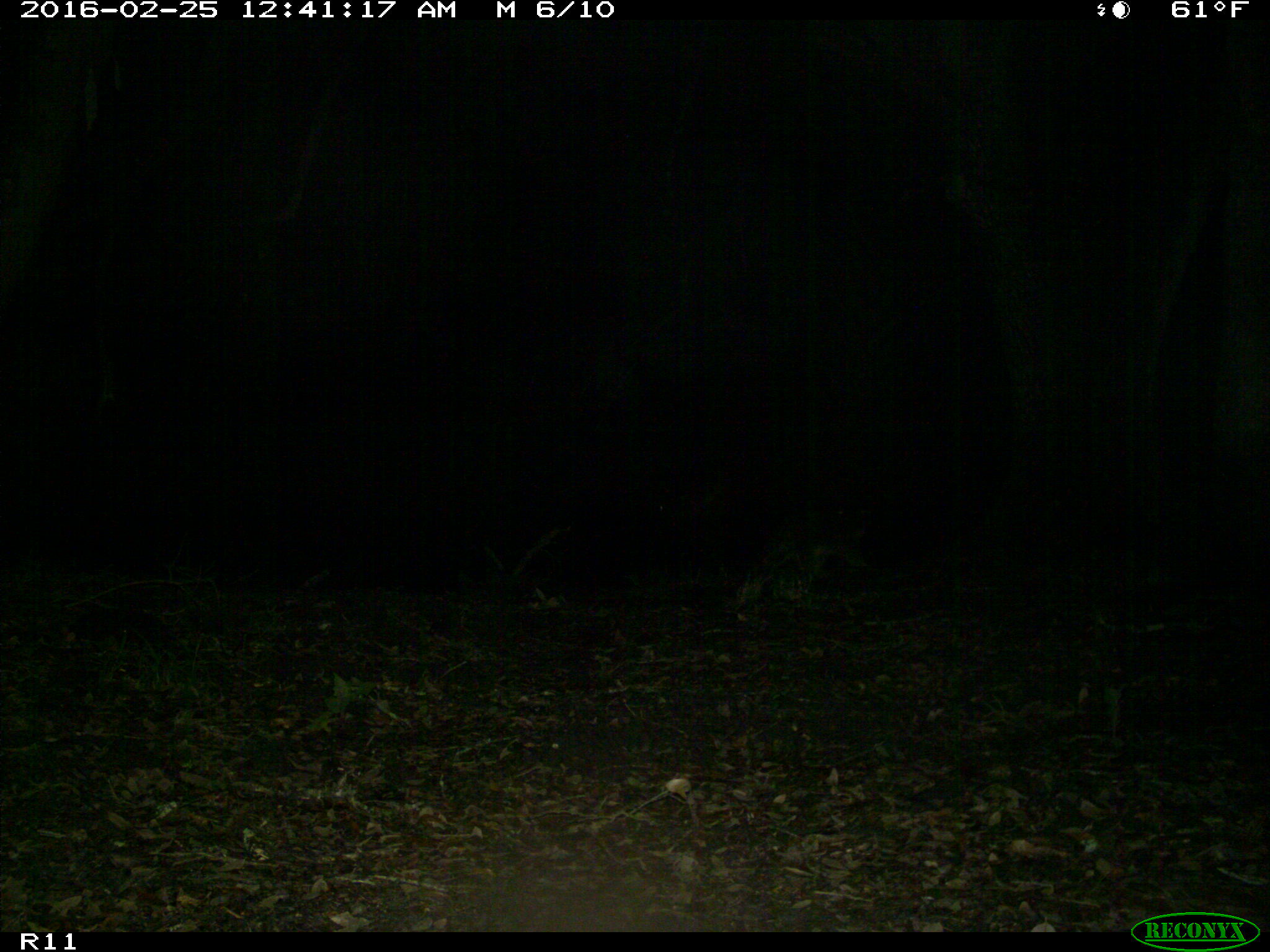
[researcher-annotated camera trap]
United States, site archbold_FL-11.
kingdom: Animalia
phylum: Chordata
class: Mammalia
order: Carnivora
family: Procyonidae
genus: Procyon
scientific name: Procyon lotor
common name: common raccoon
Procyon lotor (common raccoon).